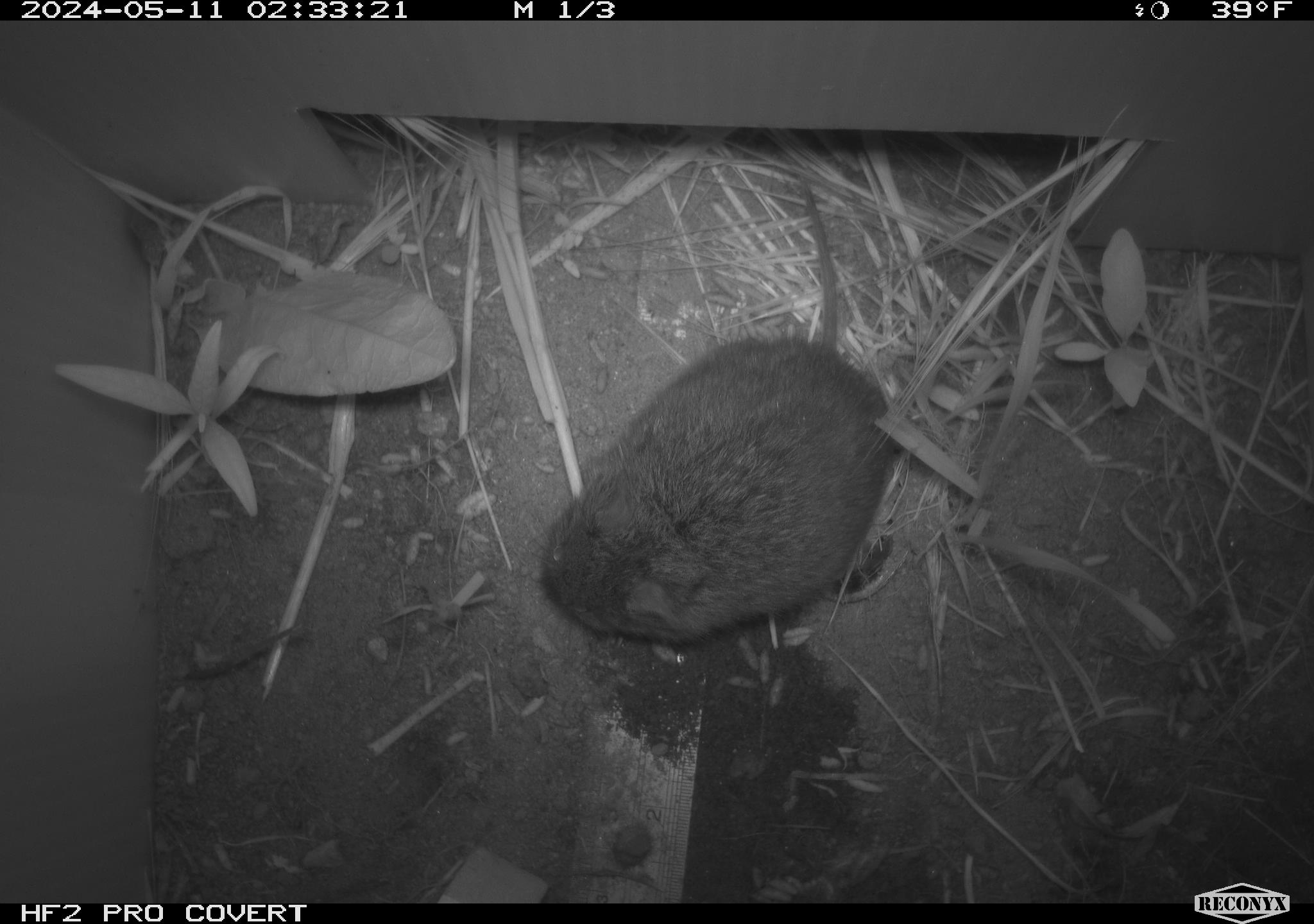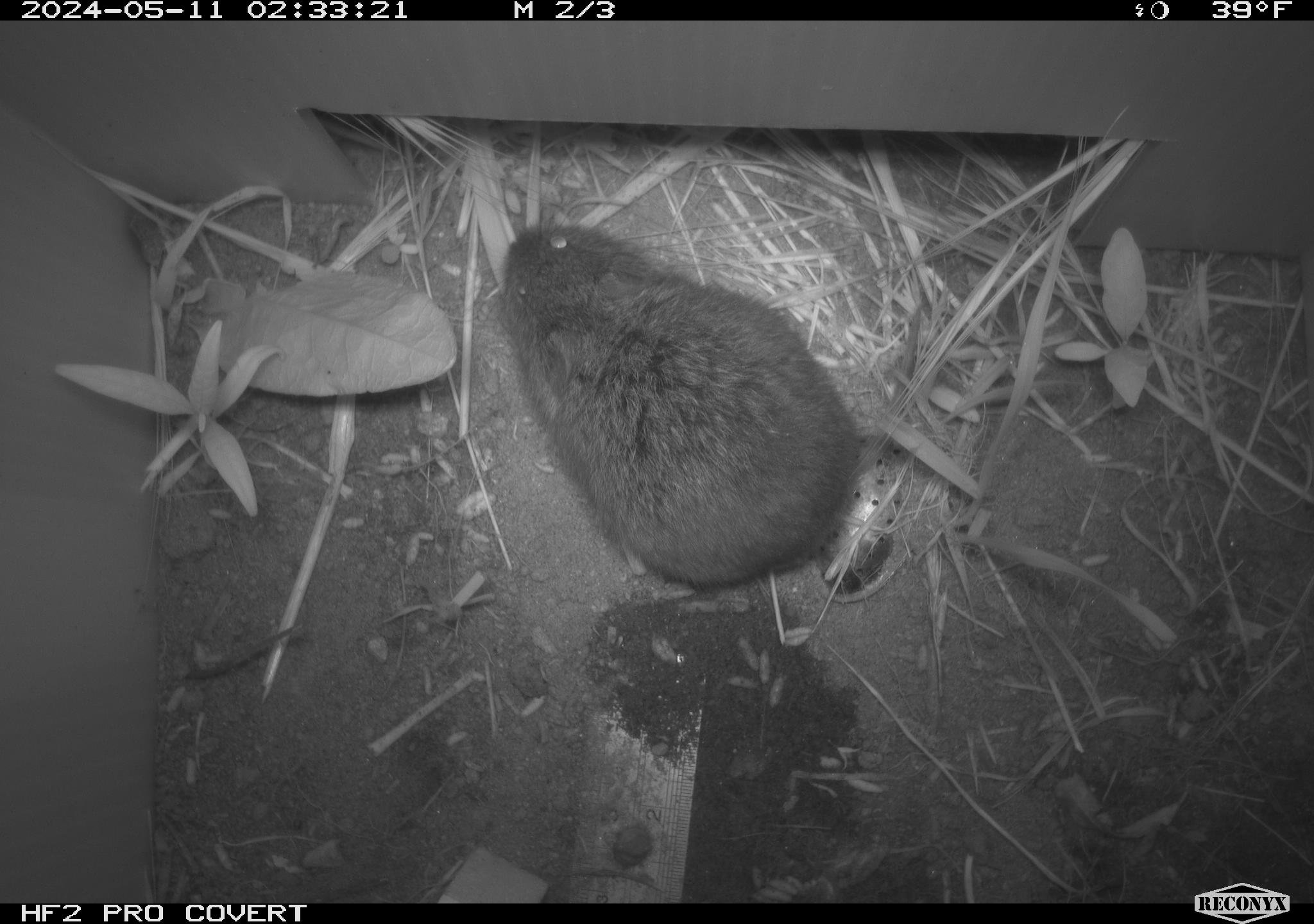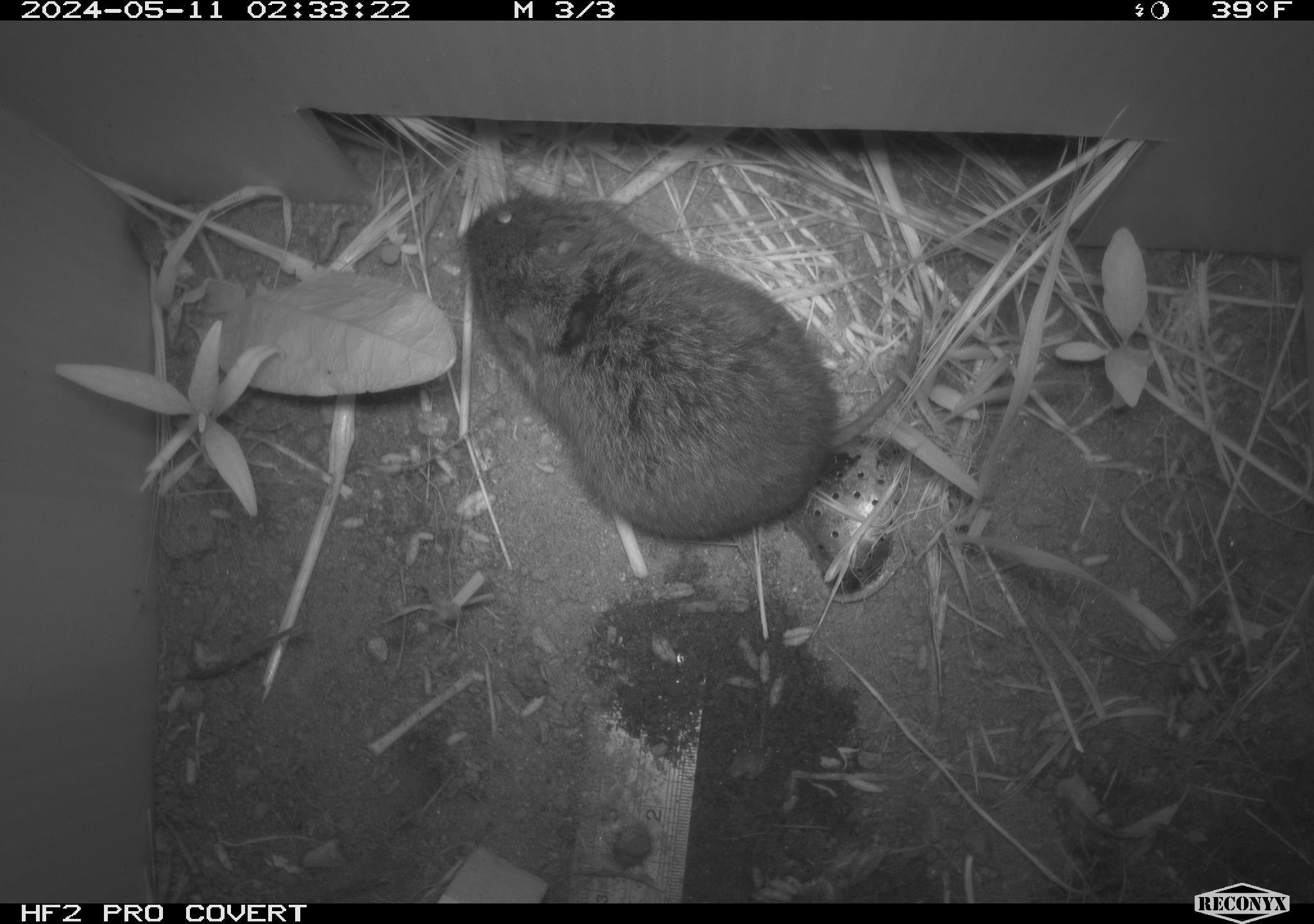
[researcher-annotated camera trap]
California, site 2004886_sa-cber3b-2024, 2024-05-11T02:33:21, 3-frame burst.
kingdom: Animalia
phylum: Chordata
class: Mammalia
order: Rodentia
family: Cricetidae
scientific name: Arvicolinae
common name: voles, lemmings, and muskrats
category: arvicolinae subfamily